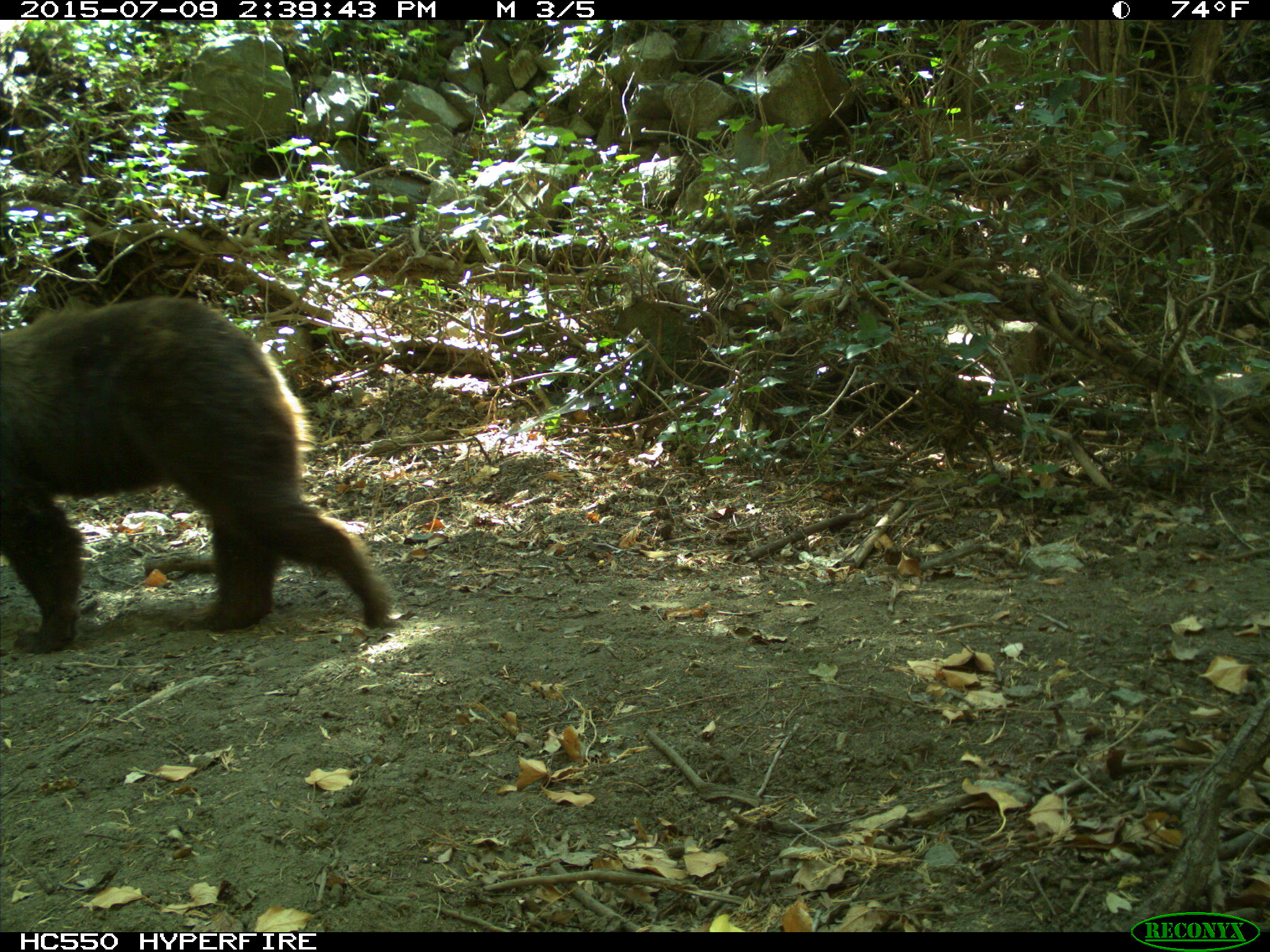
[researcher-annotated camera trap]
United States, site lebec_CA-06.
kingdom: Animalia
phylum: Chordata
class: Mammalia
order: Carnivora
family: Ursidae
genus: Ursus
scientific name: Ursus americanus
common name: american black bear